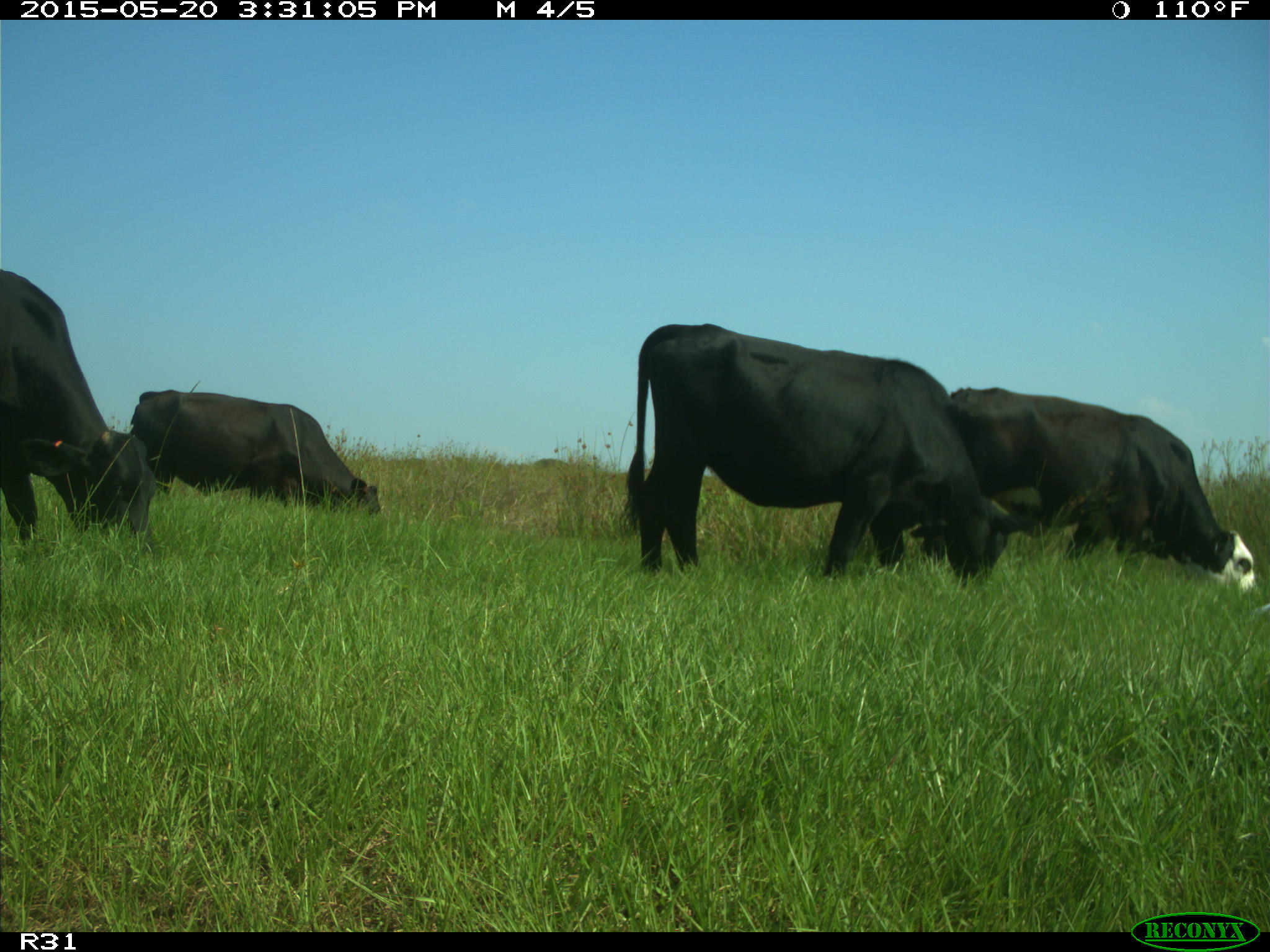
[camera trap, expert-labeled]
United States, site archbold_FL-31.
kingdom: Animalia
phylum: Chordata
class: Mammalia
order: Artiodactyla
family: Bovidae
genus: Bos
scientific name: Bos taurus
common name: domestic cow